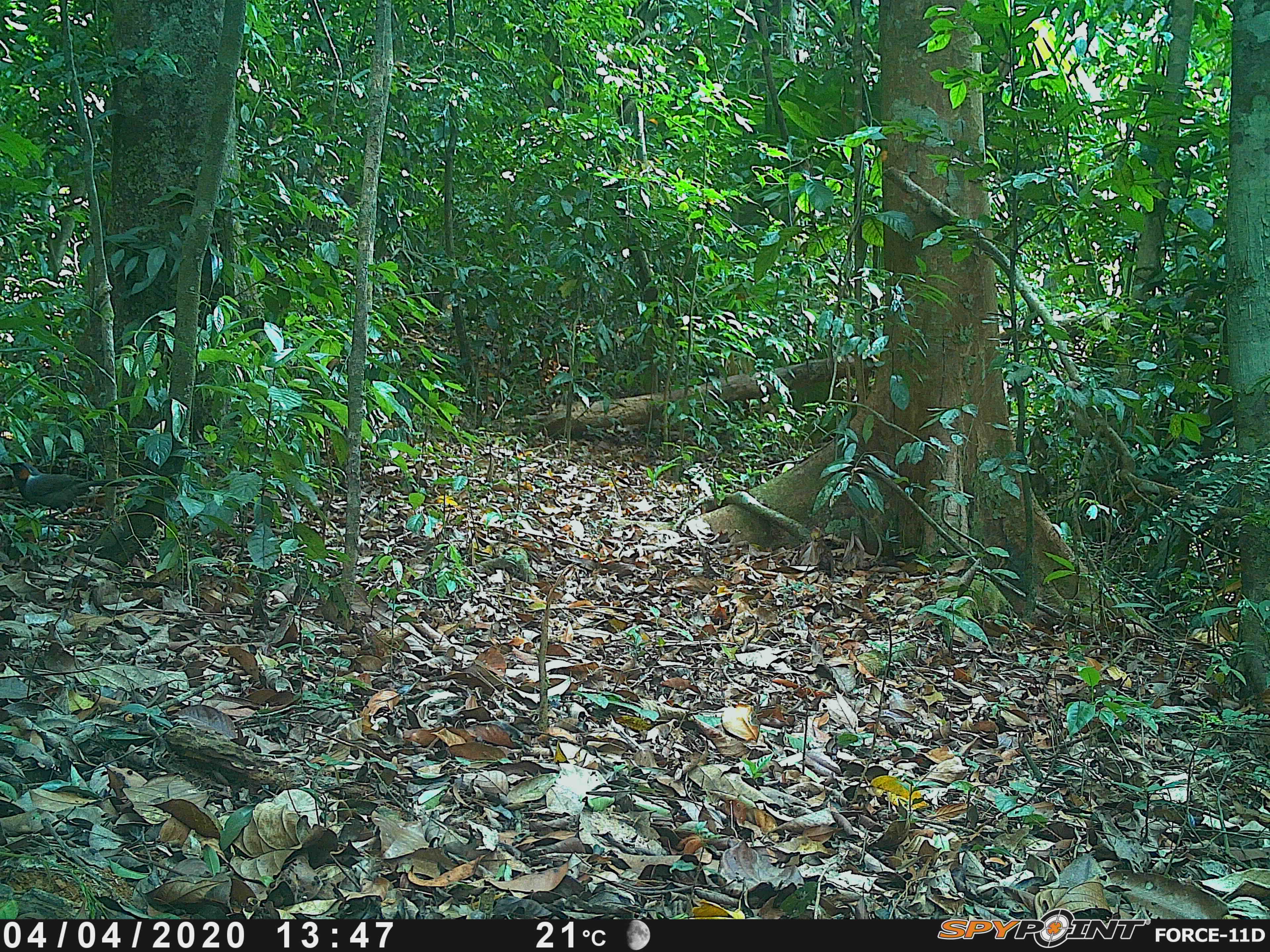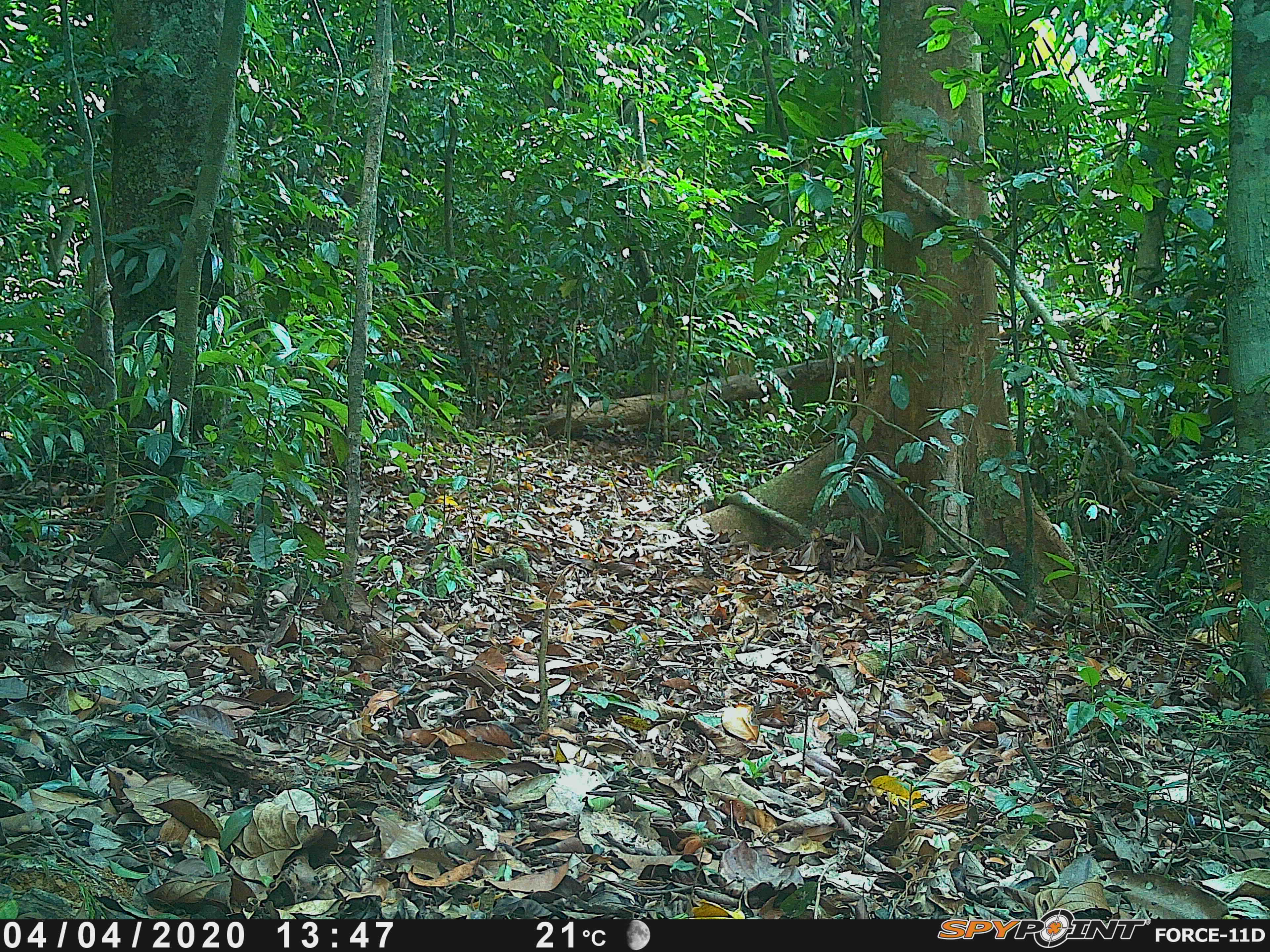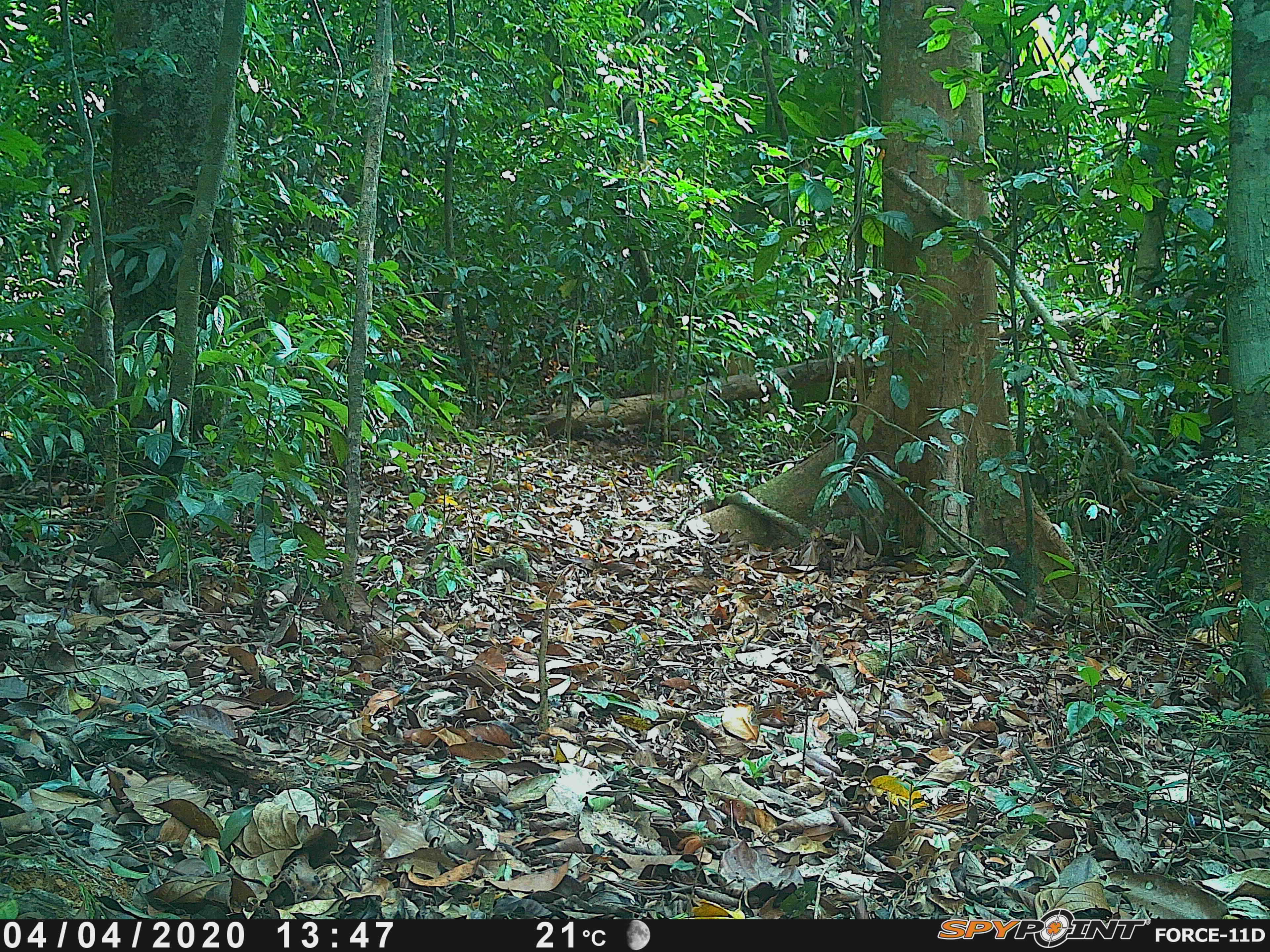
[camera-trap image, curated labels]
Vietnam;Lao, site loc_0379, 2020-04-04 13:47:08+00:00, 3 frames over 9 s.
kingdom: Animalia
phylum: Chordata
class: Aves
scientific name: Aves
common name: bird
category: unidentified bird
Unidentified bird (bird) (Aves). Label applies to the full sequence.